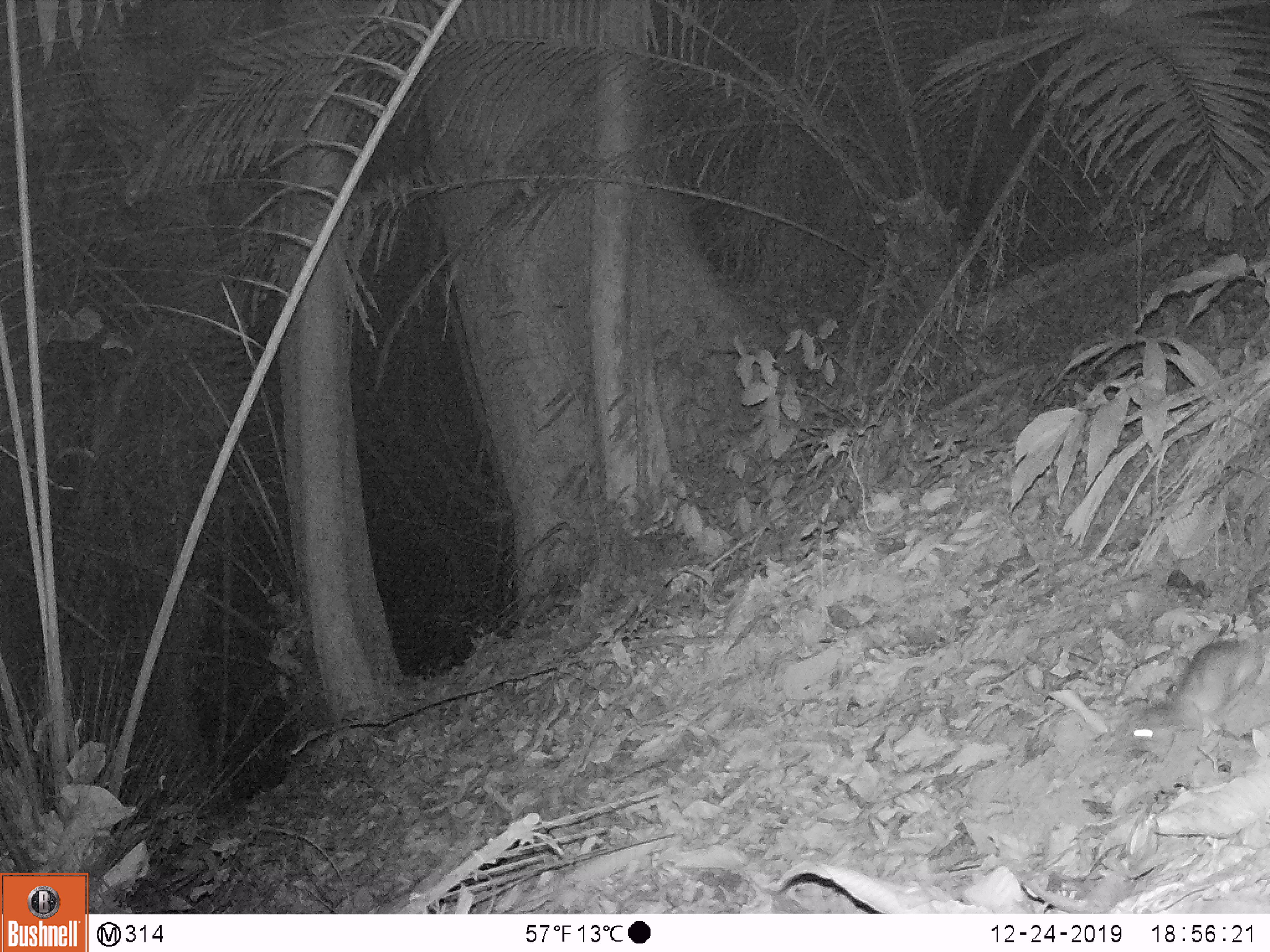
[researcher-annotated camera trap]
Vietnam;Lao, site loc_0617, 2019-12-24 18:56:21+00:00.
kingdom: Animalia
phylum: Chordata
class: Mammalia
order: Rodentia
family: Muridae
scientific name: Muridae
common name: old-world mice and rats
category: unidentified murid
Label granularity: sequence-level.